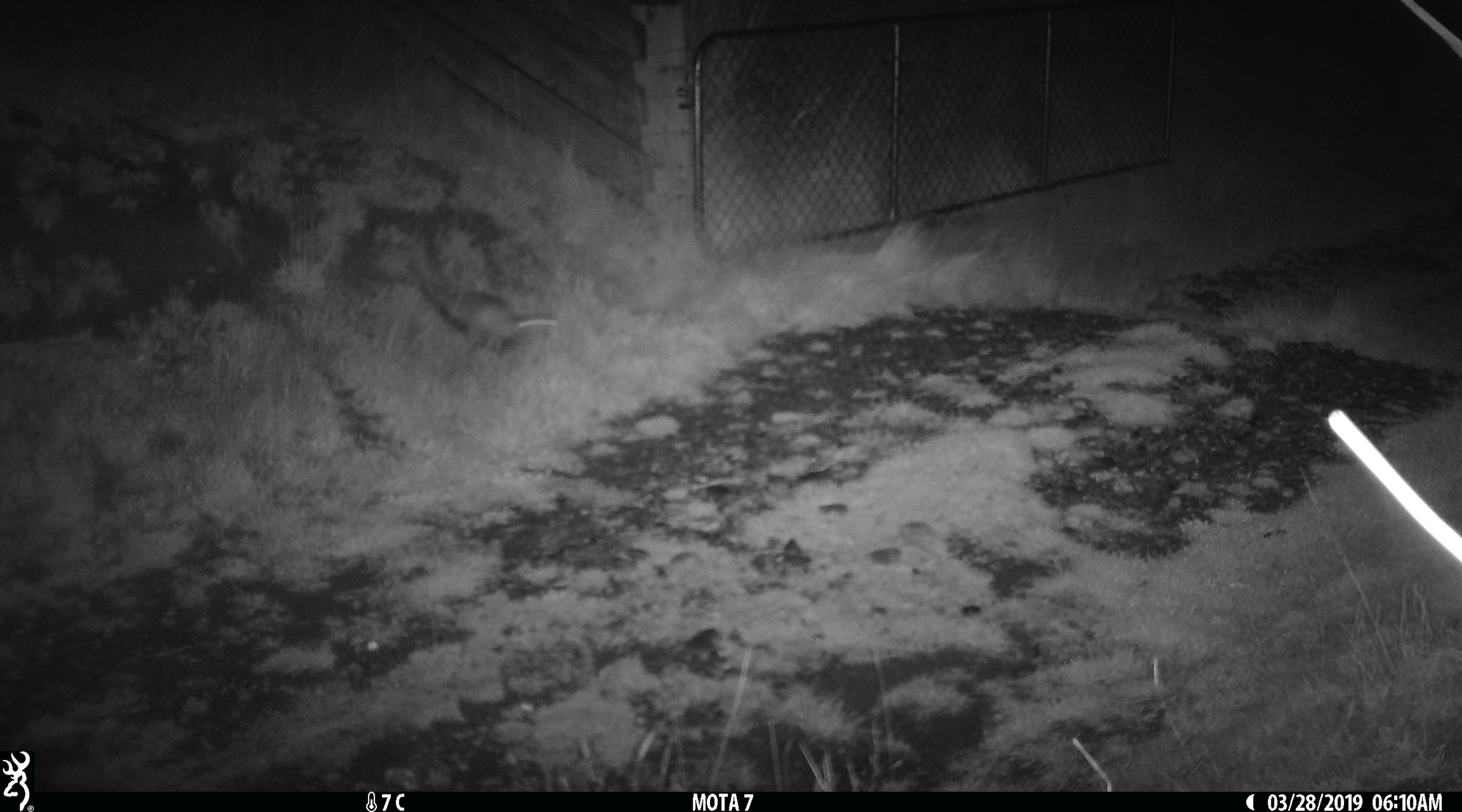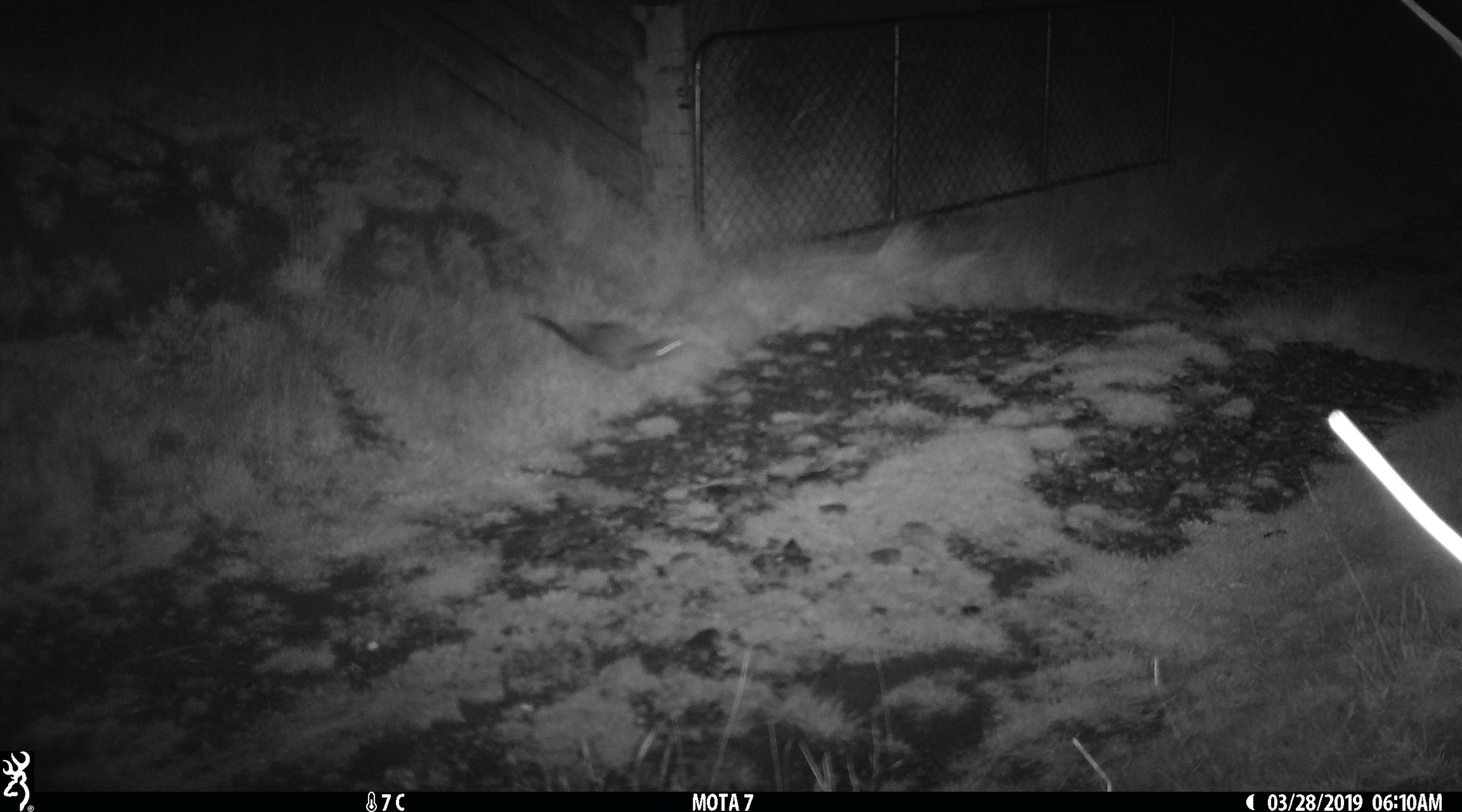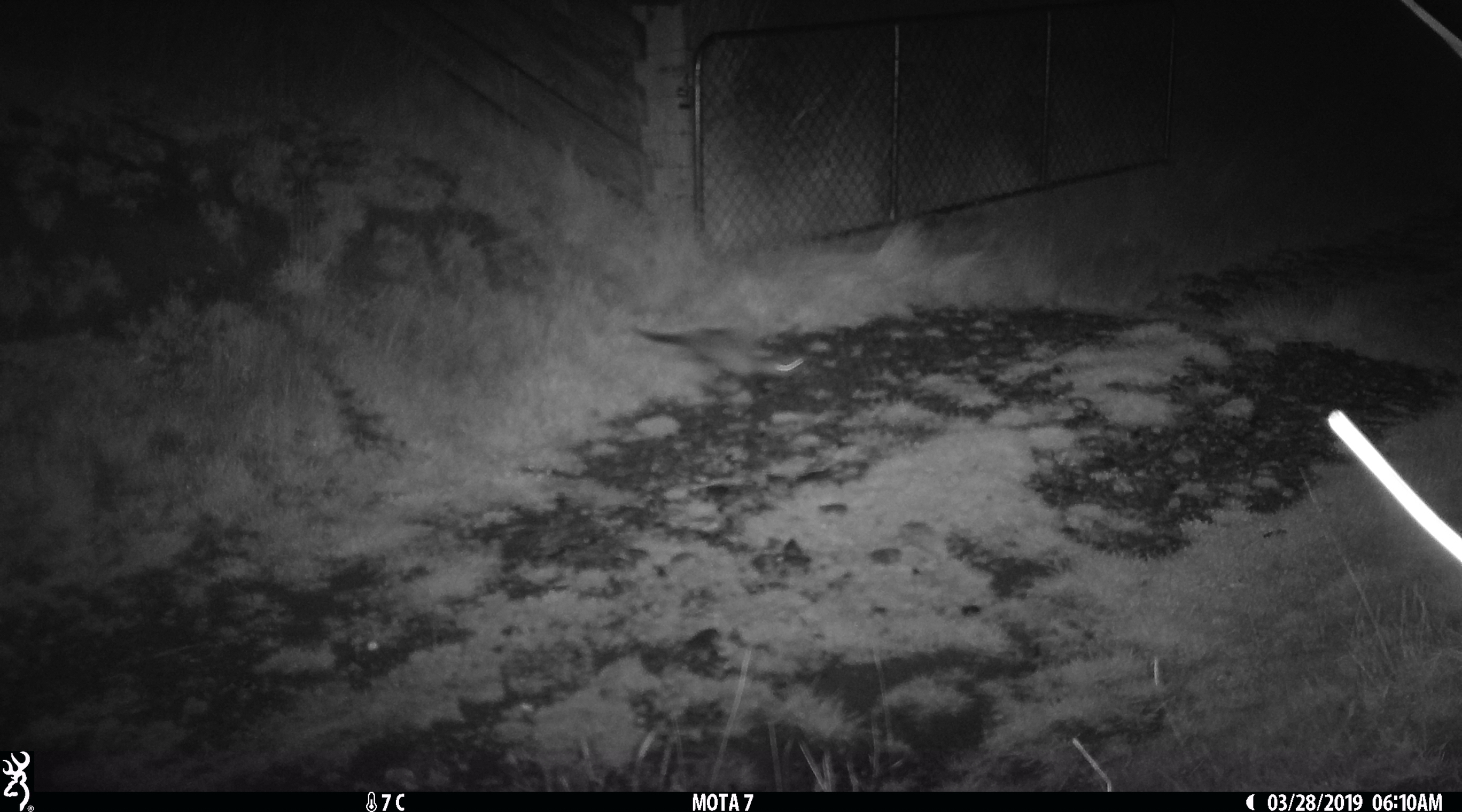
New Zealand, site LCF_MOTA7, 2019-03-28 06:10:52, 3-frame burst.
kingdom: Animalia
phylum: Chordata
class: Mammalia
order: Carnivora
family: Mustelidae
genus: Mustela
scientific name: Mustela furo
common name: ferret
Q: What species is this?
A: Ferret (Mustela furo).